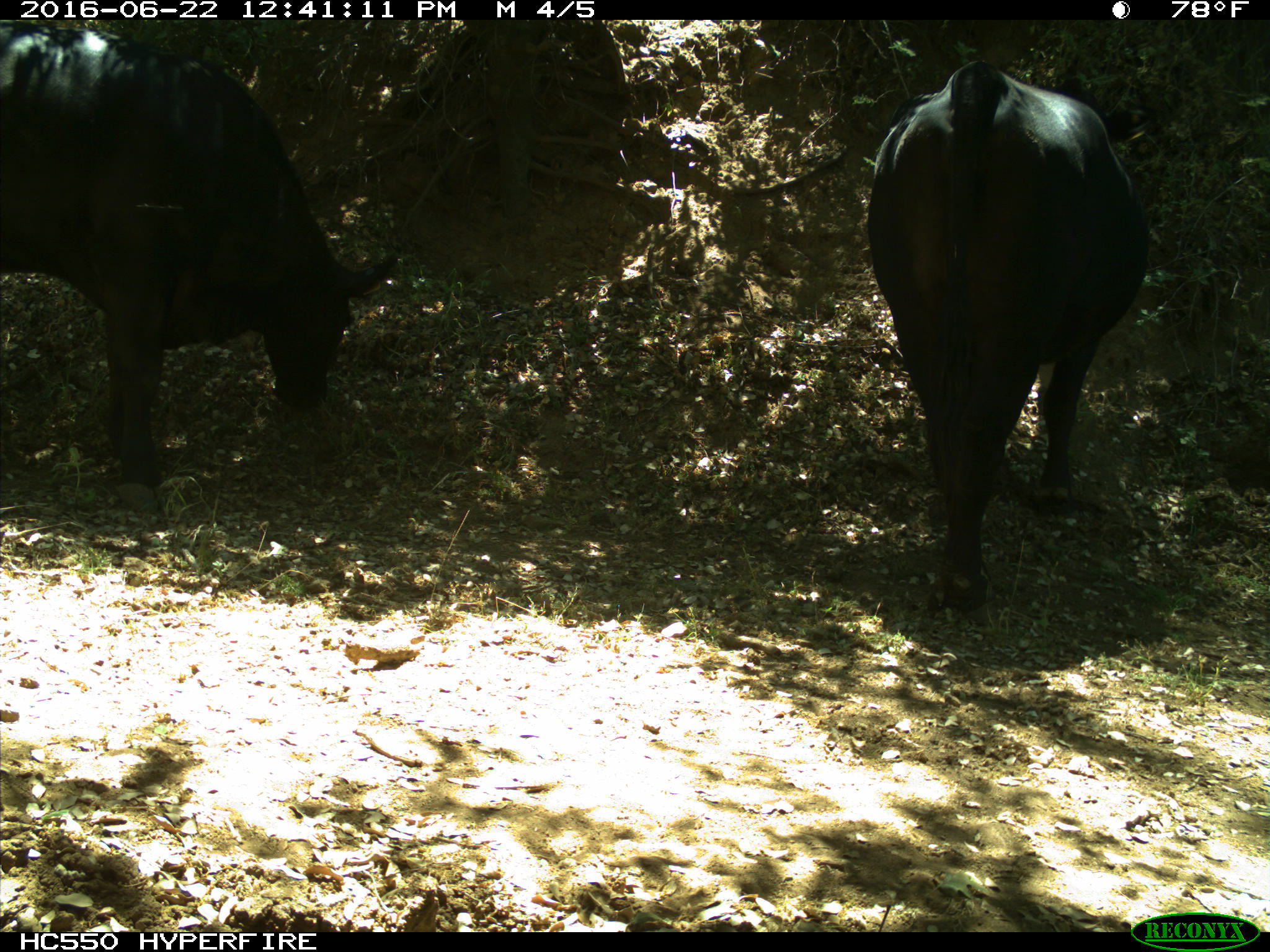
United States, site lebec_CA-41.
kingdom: Animalia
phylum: Chordata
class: Mammalia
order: Artiodactyla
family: Bovidae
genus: Bos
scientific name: Bos taurus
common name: domestic cow